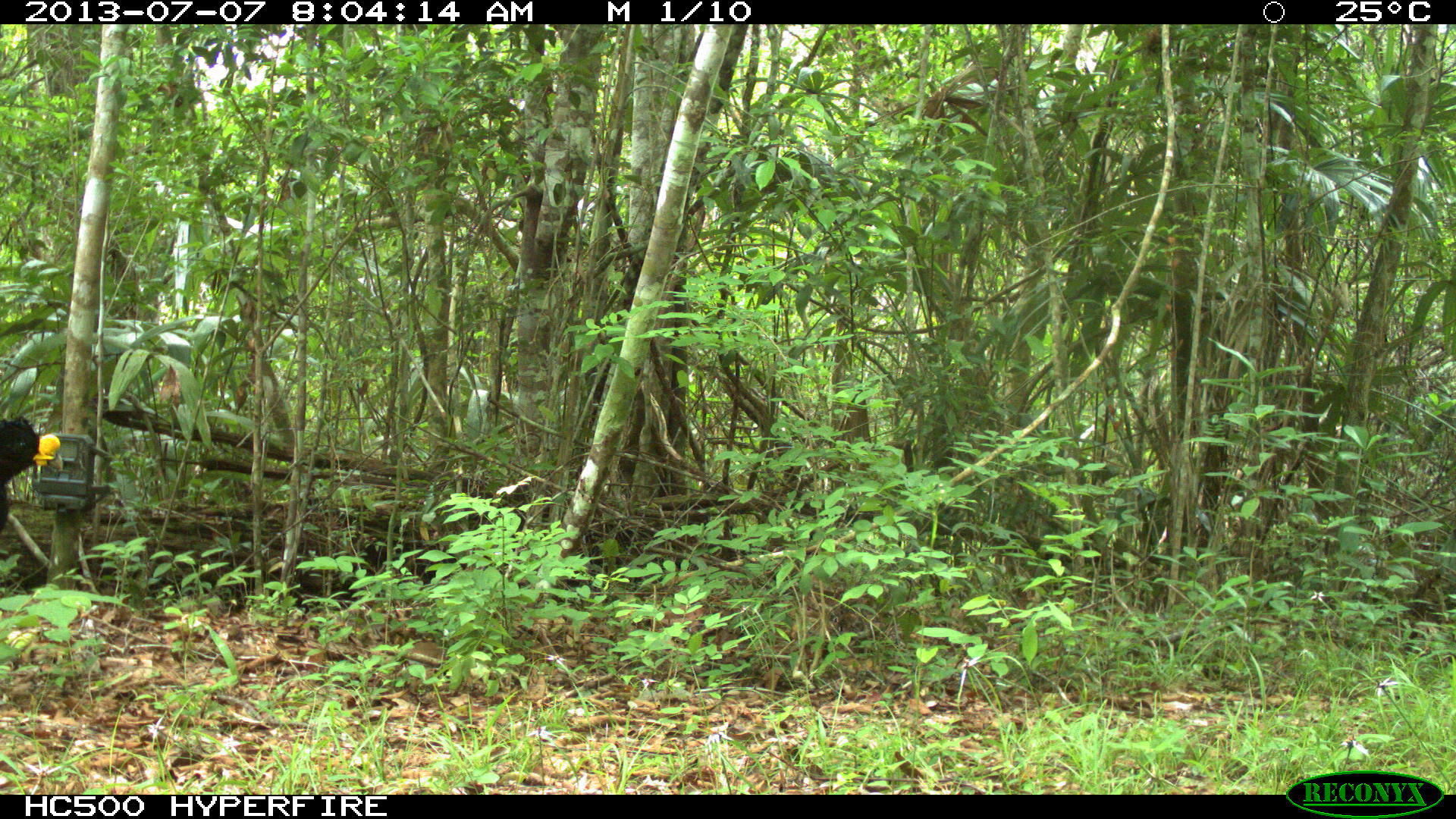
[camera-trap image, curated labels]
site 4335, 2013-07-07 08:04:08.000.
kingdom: Animalia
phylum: Chordata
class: Aves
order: Galliformes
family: Cracidae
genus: Crax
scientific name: Crax rubra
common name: great curassow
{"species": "Crax rubra (great curassow)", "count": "1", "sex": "male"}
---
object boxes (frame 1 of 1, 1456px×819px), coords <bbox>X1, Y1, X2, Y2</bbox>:
crax rubra: <bbox>0, 413, 64, 527</bbox>